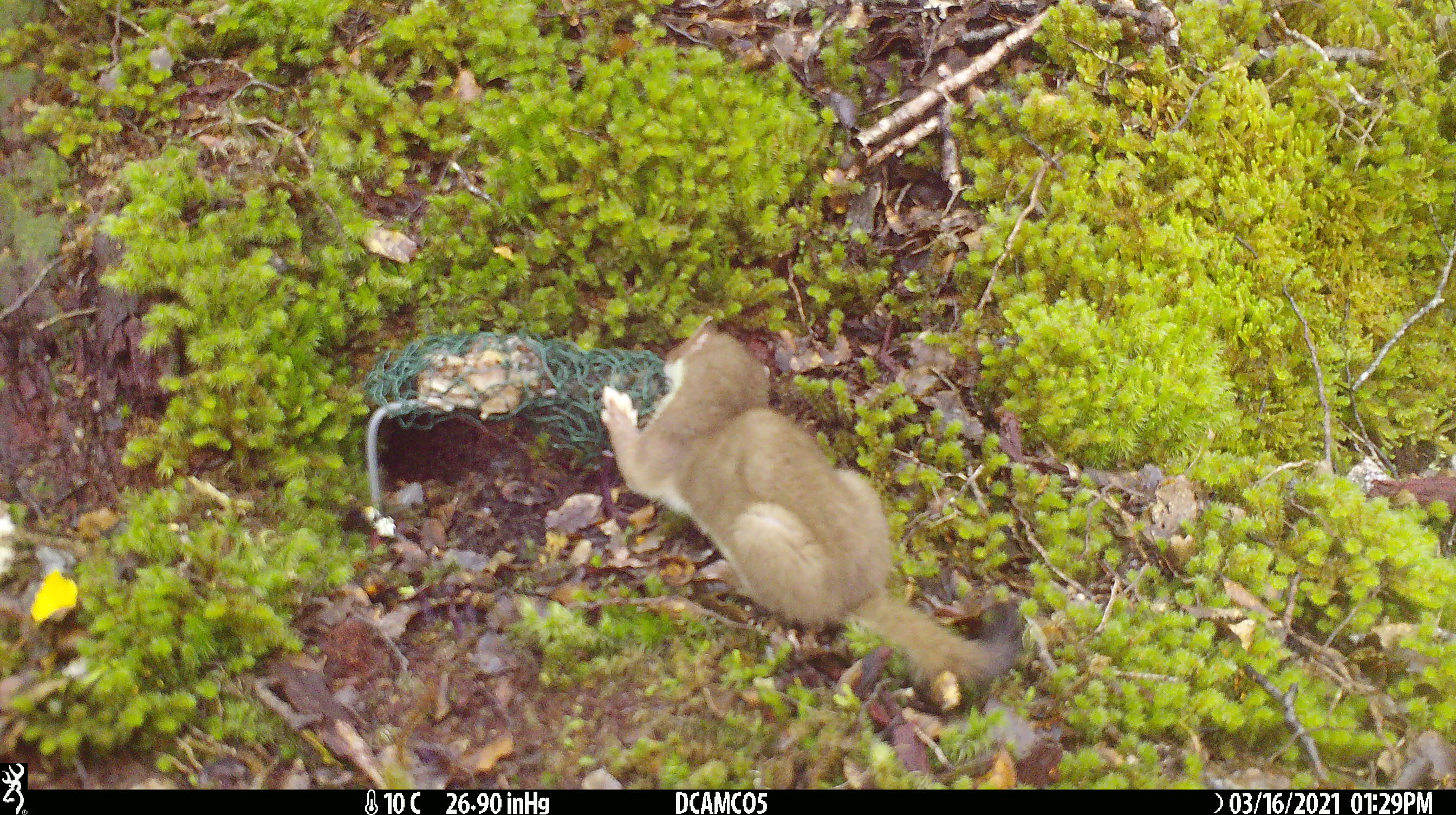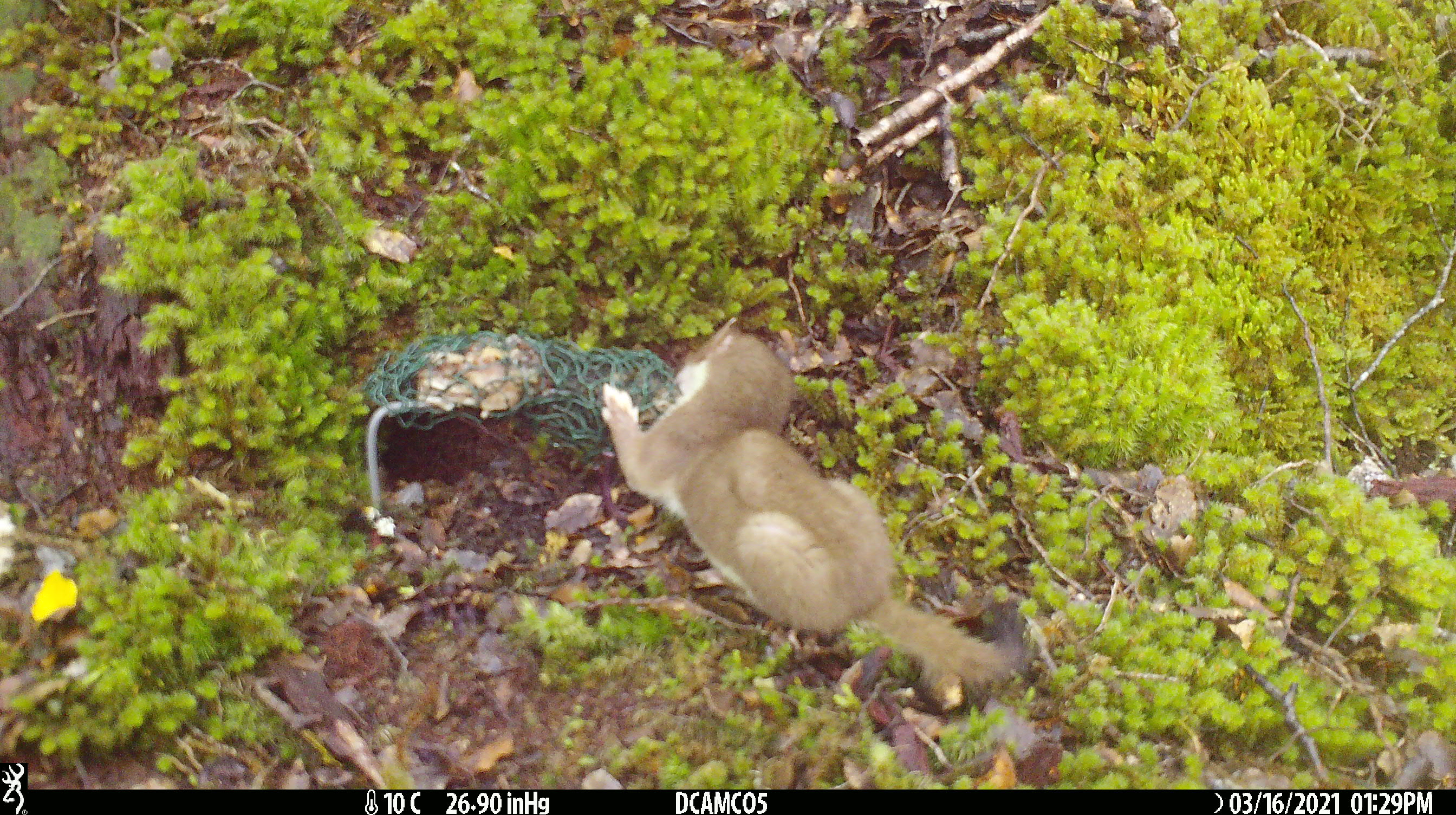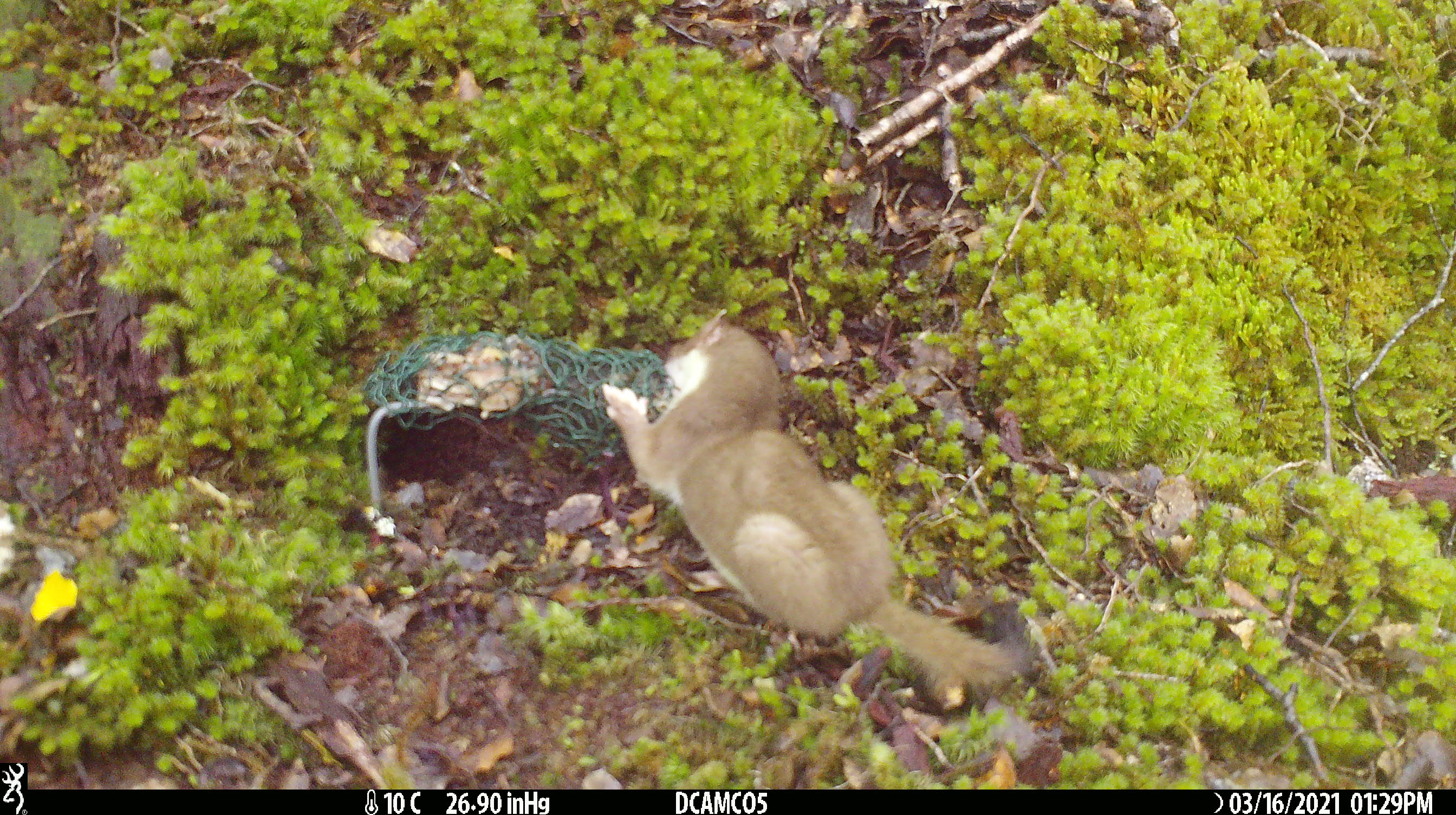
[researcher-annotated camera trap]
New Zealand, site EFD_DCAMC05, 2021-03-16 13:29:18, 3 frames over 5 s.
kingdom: Animalia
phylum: Chordata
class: Mammalia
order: Carnivora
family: Mustelidae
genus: Mustela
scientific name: Mustela erminea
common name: stoat